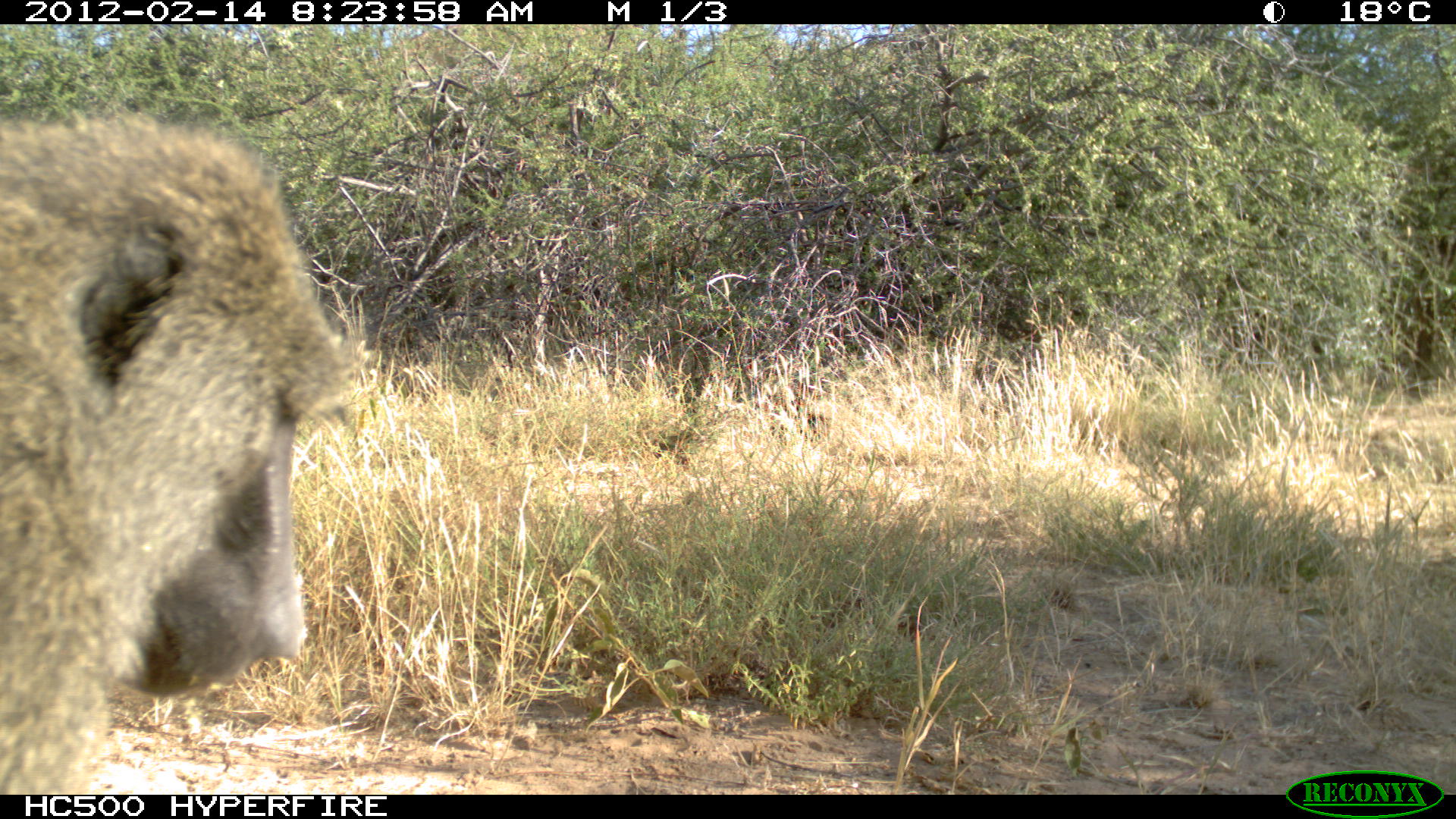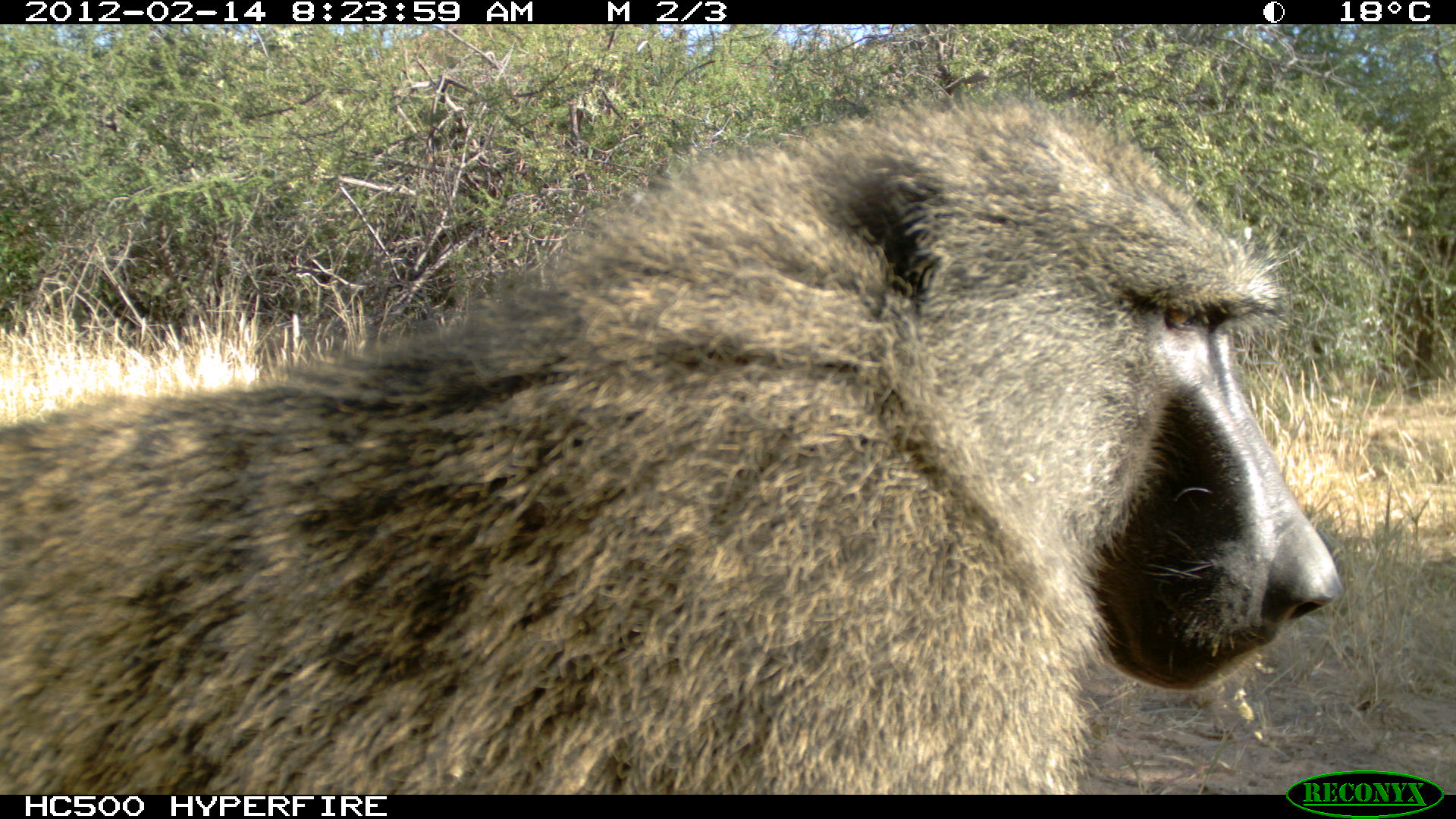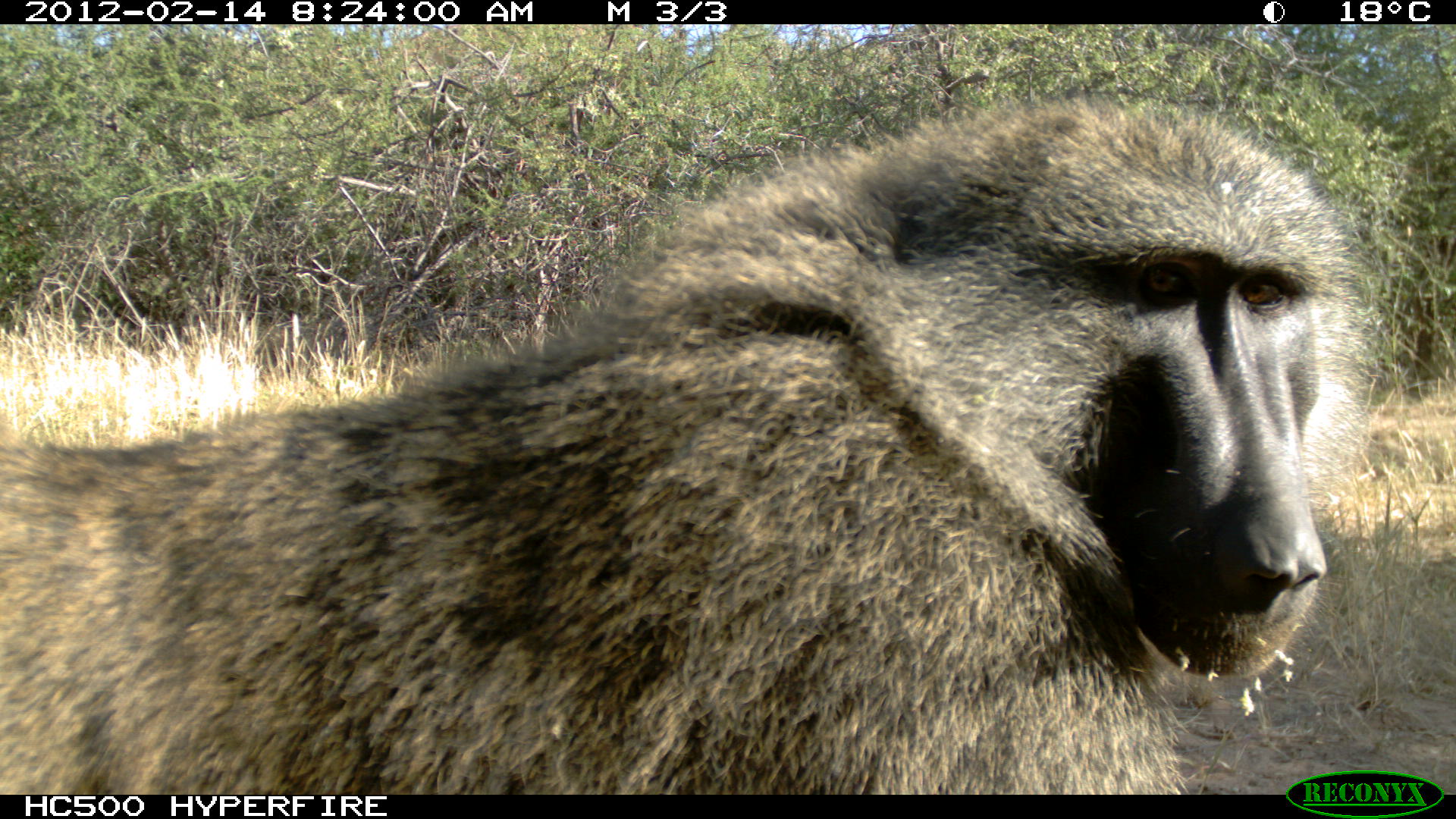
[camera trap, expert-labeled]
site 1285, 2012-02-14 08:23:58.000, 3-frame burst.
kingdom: Animalia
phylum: Chordata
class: Mammalia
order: Primates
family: Cercopithecidae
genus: Papio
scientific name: Papio anubis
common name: olive baboon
Papio anubis (olive baboon), count 1.